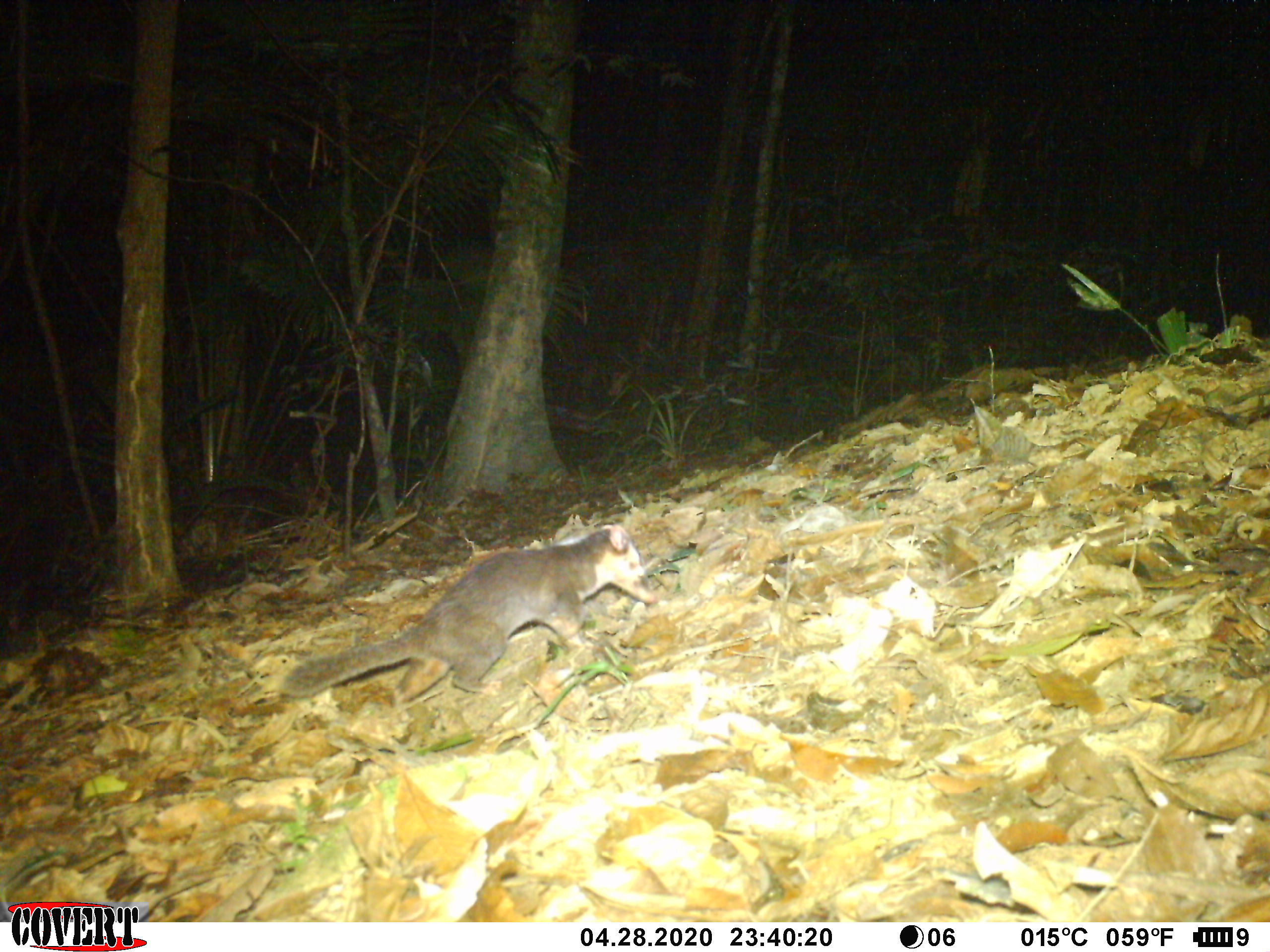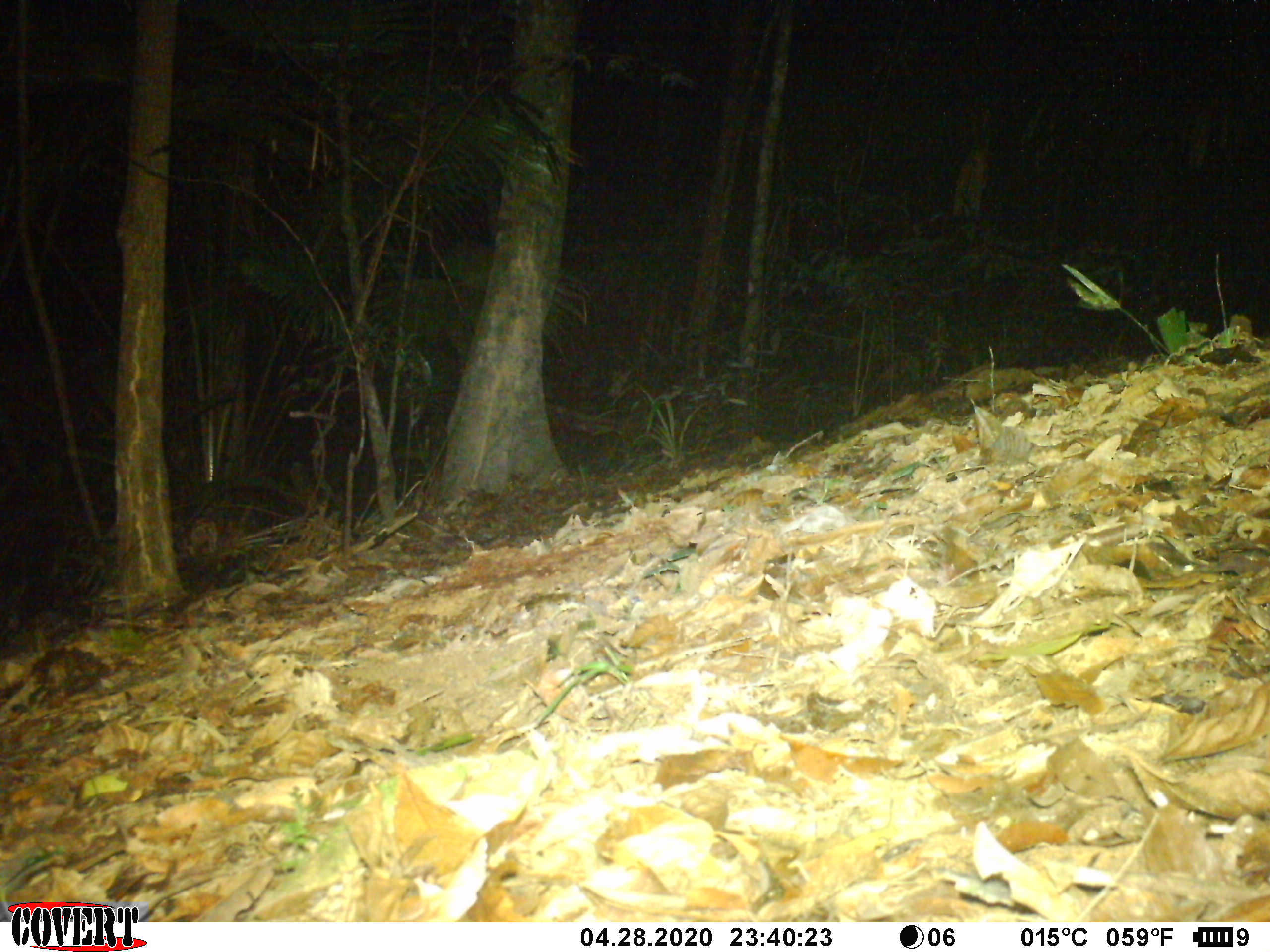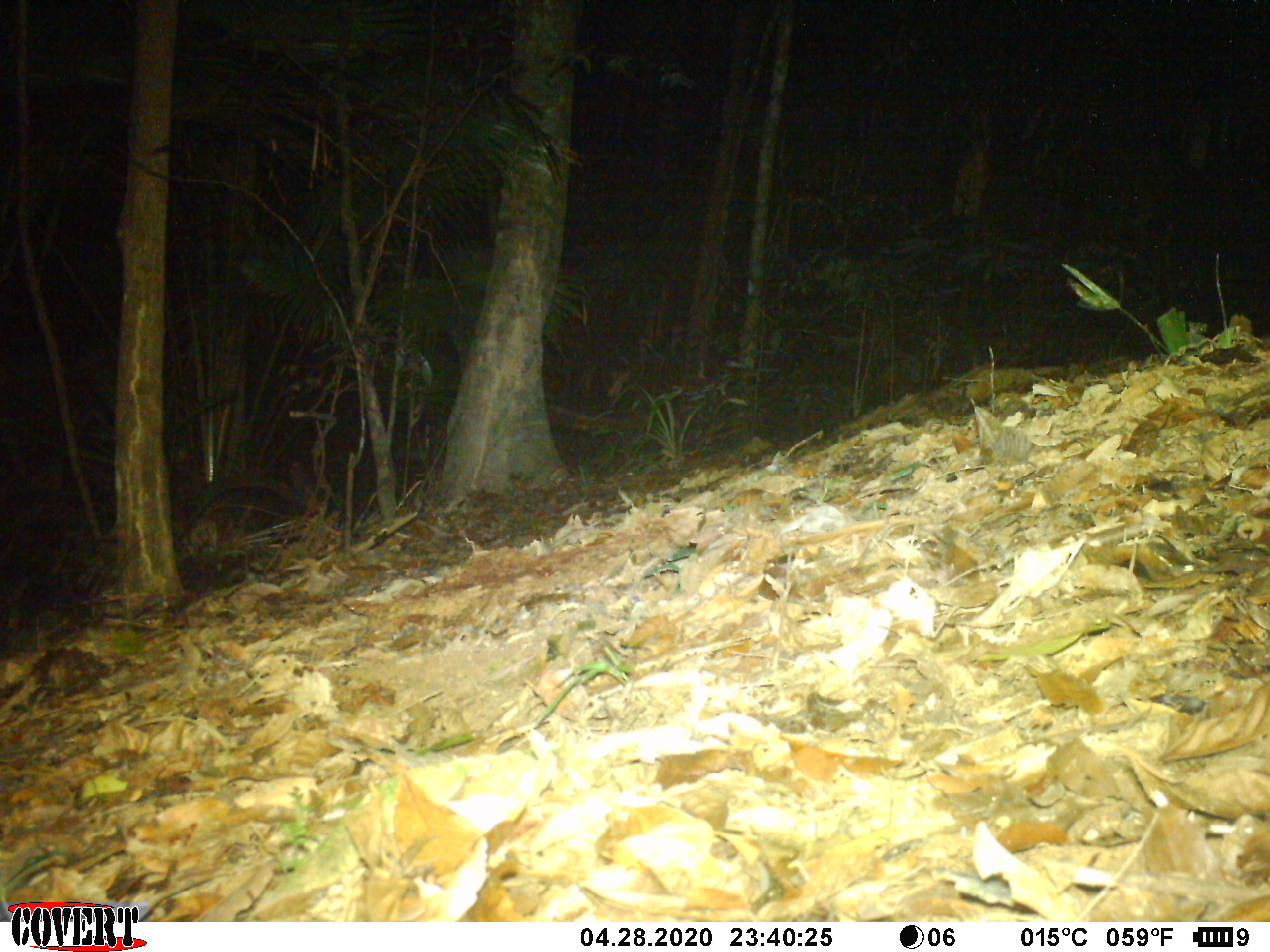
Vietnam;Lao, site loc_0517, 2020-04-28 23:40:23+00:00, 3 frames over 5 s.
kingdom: Animalia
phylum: Chordata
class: Mammalia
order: Carnivora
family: Mustelidae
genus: Melogale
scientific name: Melogale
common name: ferret badger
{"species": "ferret badger (Melogale)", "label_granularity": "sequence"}